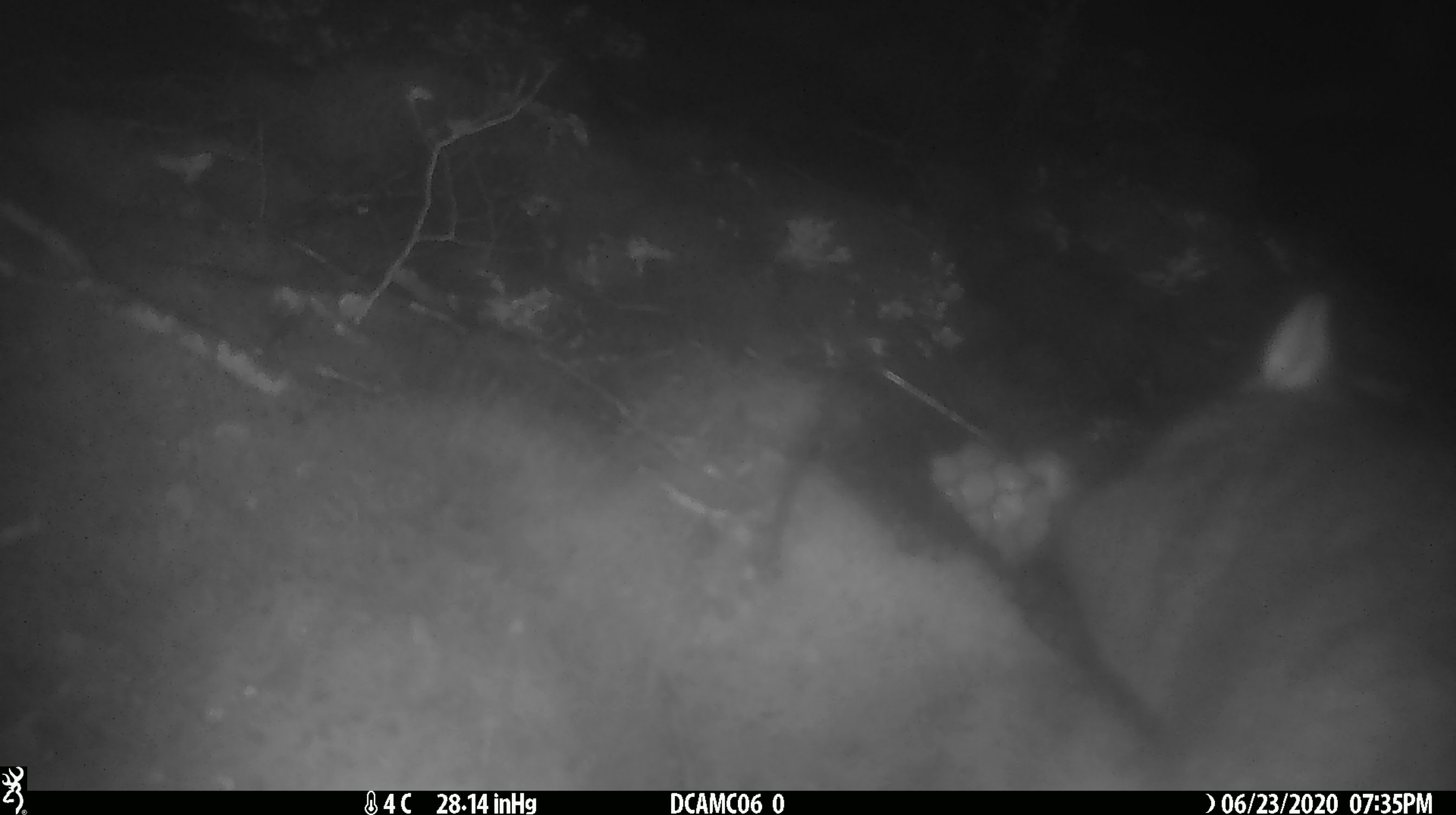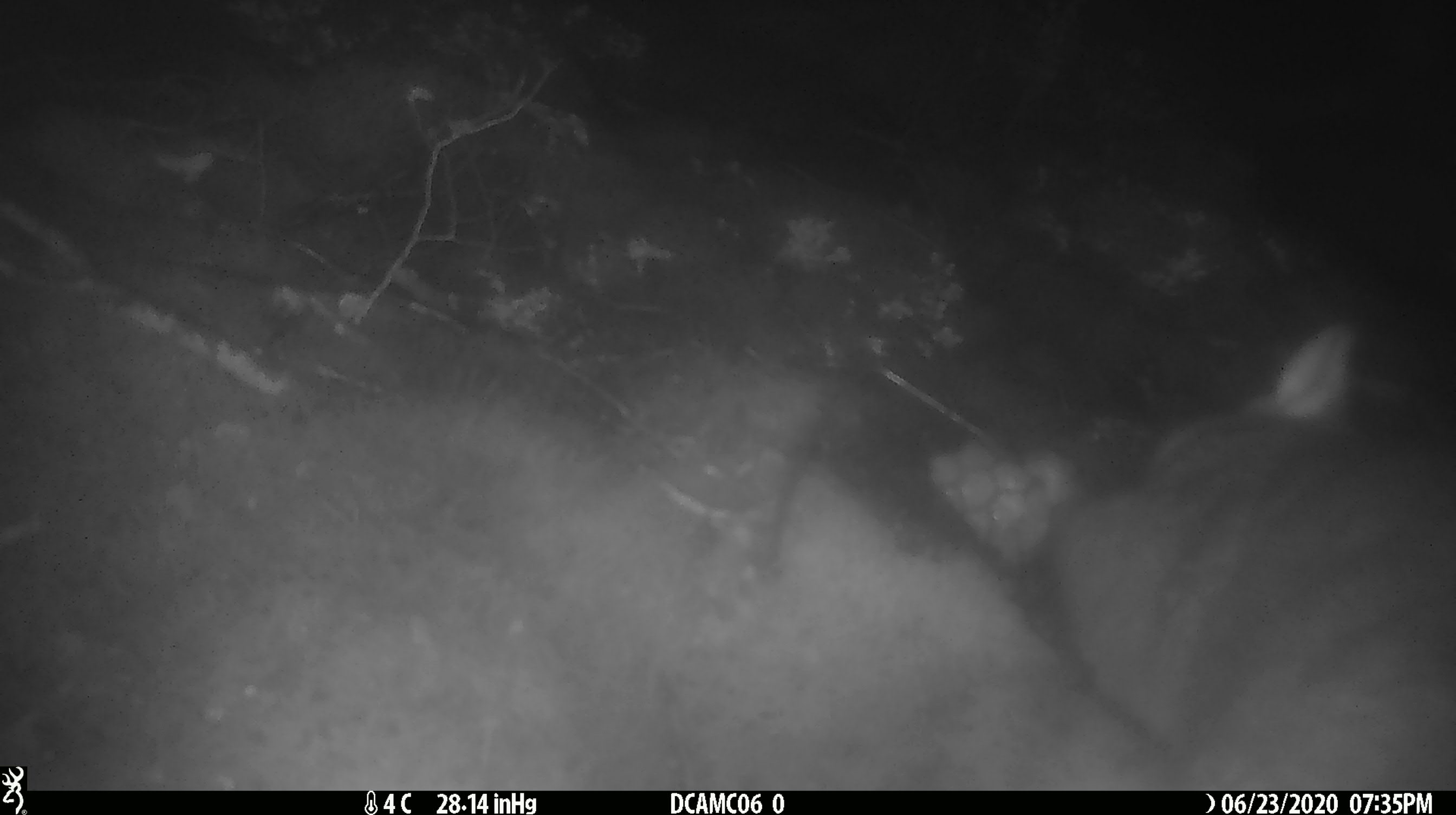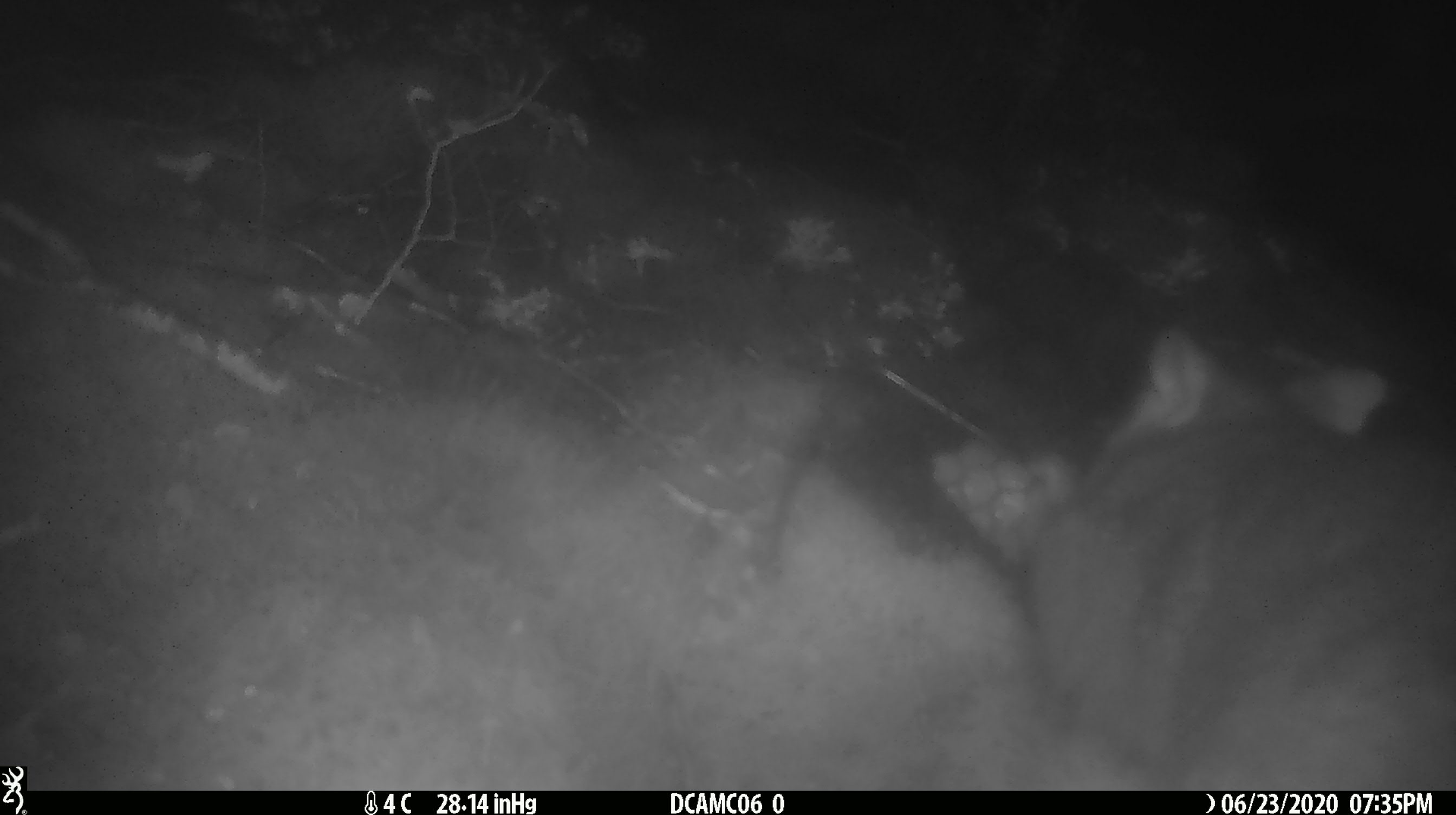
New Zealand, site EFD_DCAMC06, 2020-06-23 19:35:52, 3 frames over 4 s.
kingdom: Animalia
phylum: Chordata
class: Mammalia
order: Diprotodontia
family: Phalangeridae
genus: Trichosurus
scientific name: Trichosurus vulpecula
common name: common brushtail possum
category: possum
Possum (common brushtail possum) (Trichosurus vulpecula).